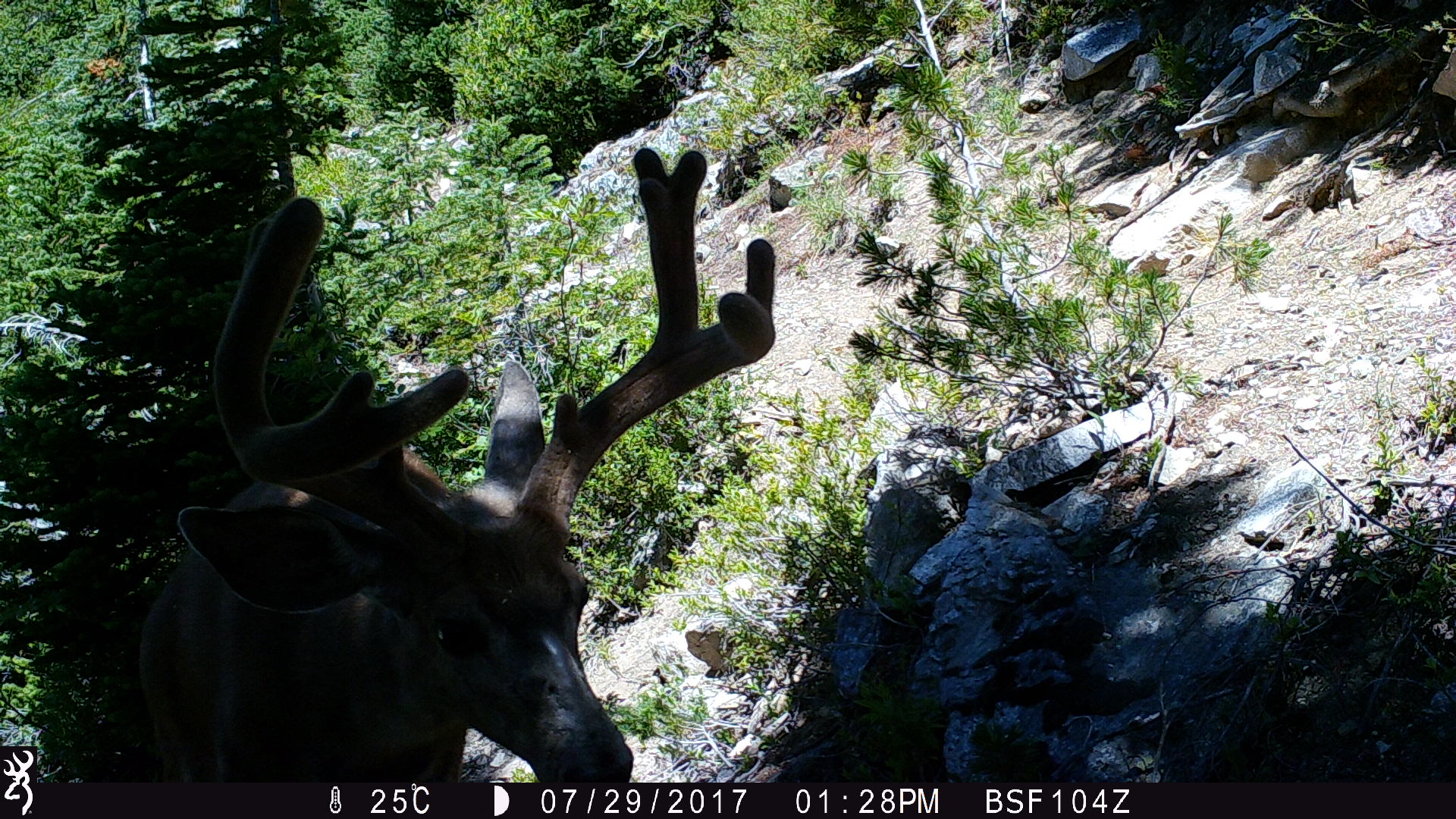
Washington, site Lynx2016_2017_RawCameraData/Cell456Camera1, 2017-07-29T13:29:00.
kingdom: Animalia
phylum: Chordata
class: Mammalia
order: Artiodactyla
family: Cervidae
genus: Odocoileus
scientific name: Odocoileus hemionus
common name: mule deer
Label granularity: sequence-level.